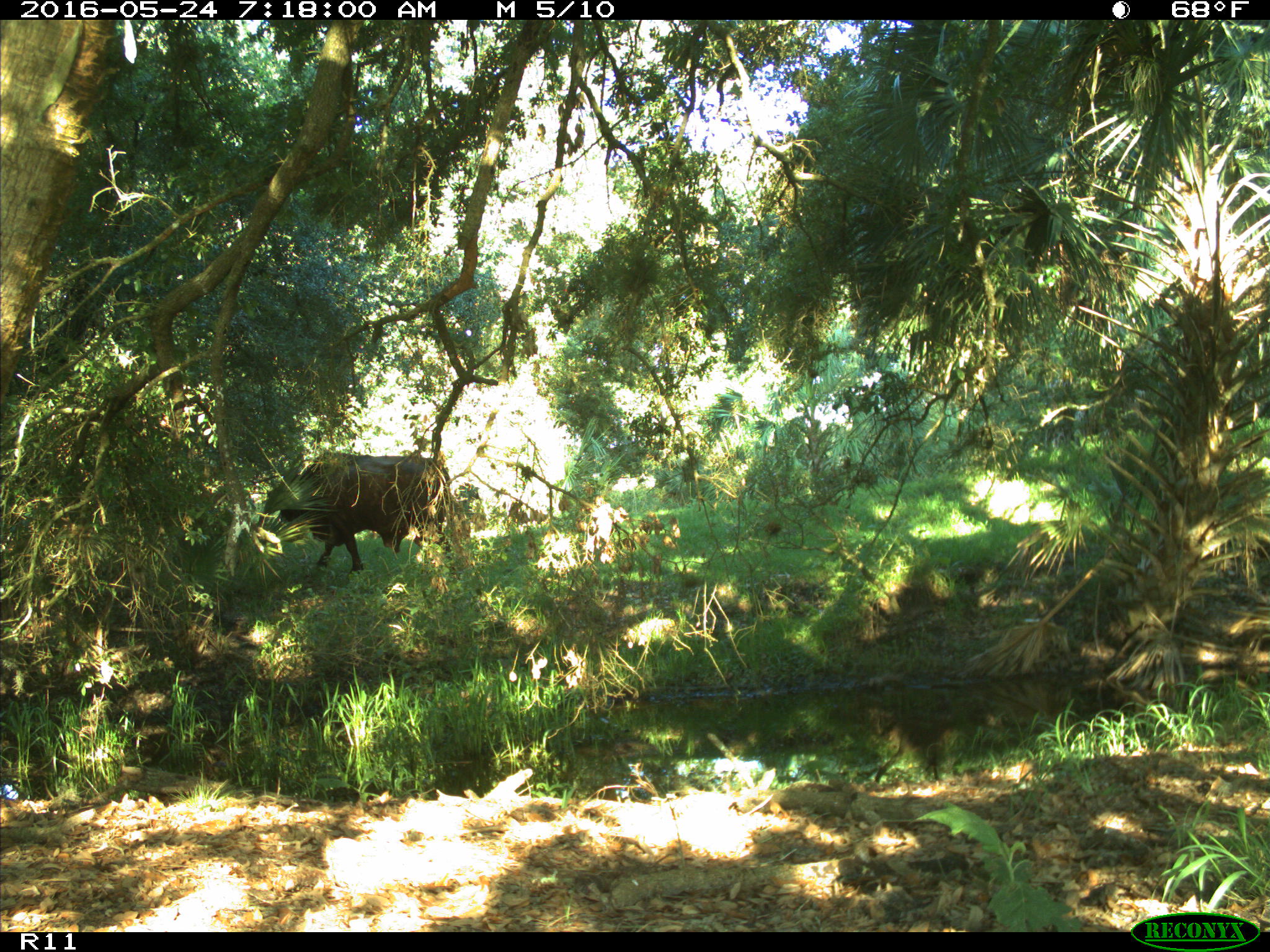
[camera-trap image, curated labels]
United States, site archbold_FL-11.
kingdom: Animalia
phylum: Chordata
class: Mammalia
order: Artiodactyla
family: Bovidae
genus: Bos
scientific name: Bos taurus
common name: domestic cow